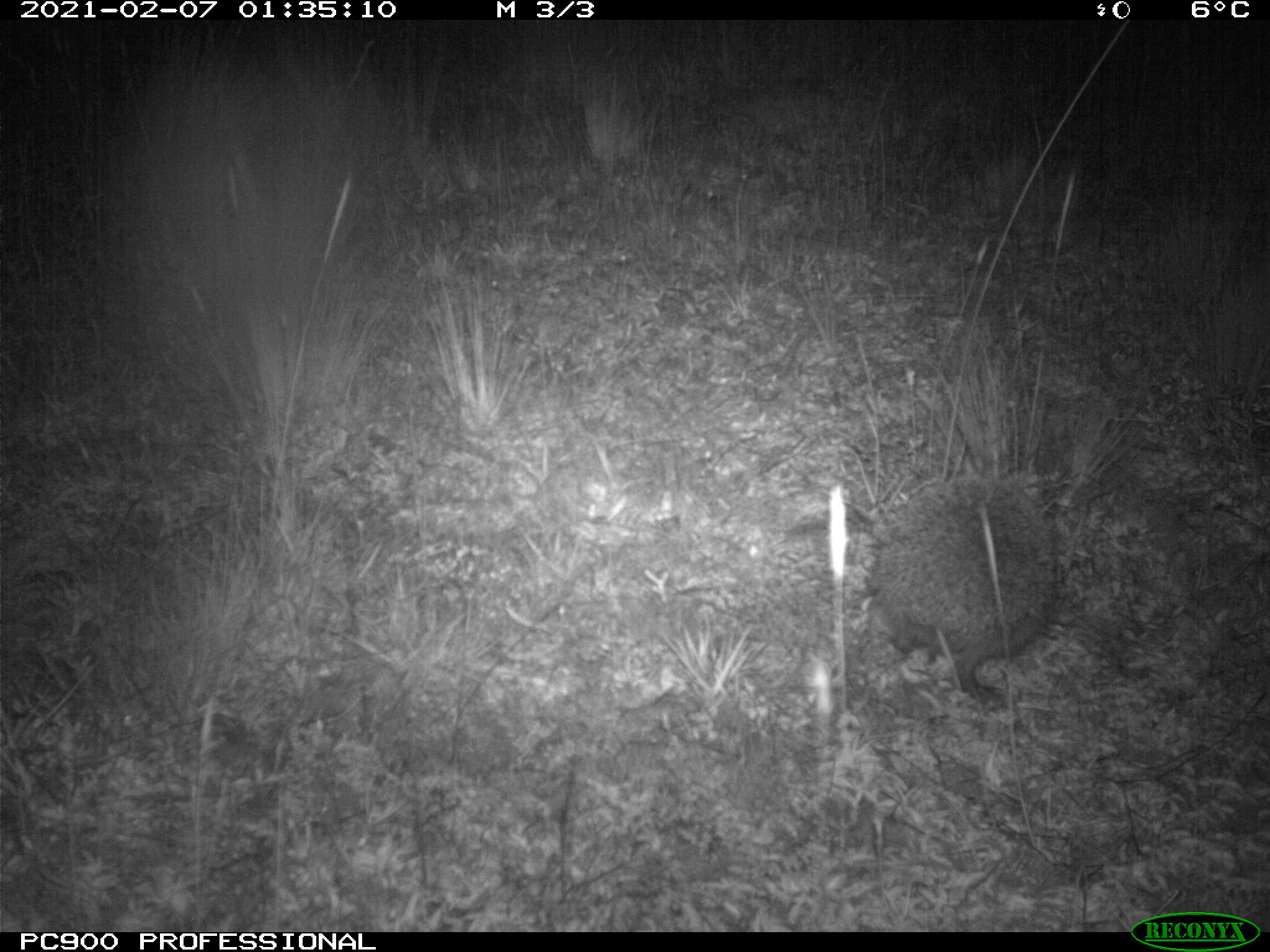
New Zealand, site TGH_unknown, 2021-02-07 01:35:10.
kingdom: Animalia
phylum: Chordata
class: Mammalia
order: Eulipotyphla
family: Erinaceidae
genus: Erinaceus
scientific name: Erinaceus europaeus europaeus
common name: european hedgehog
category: hedgehog